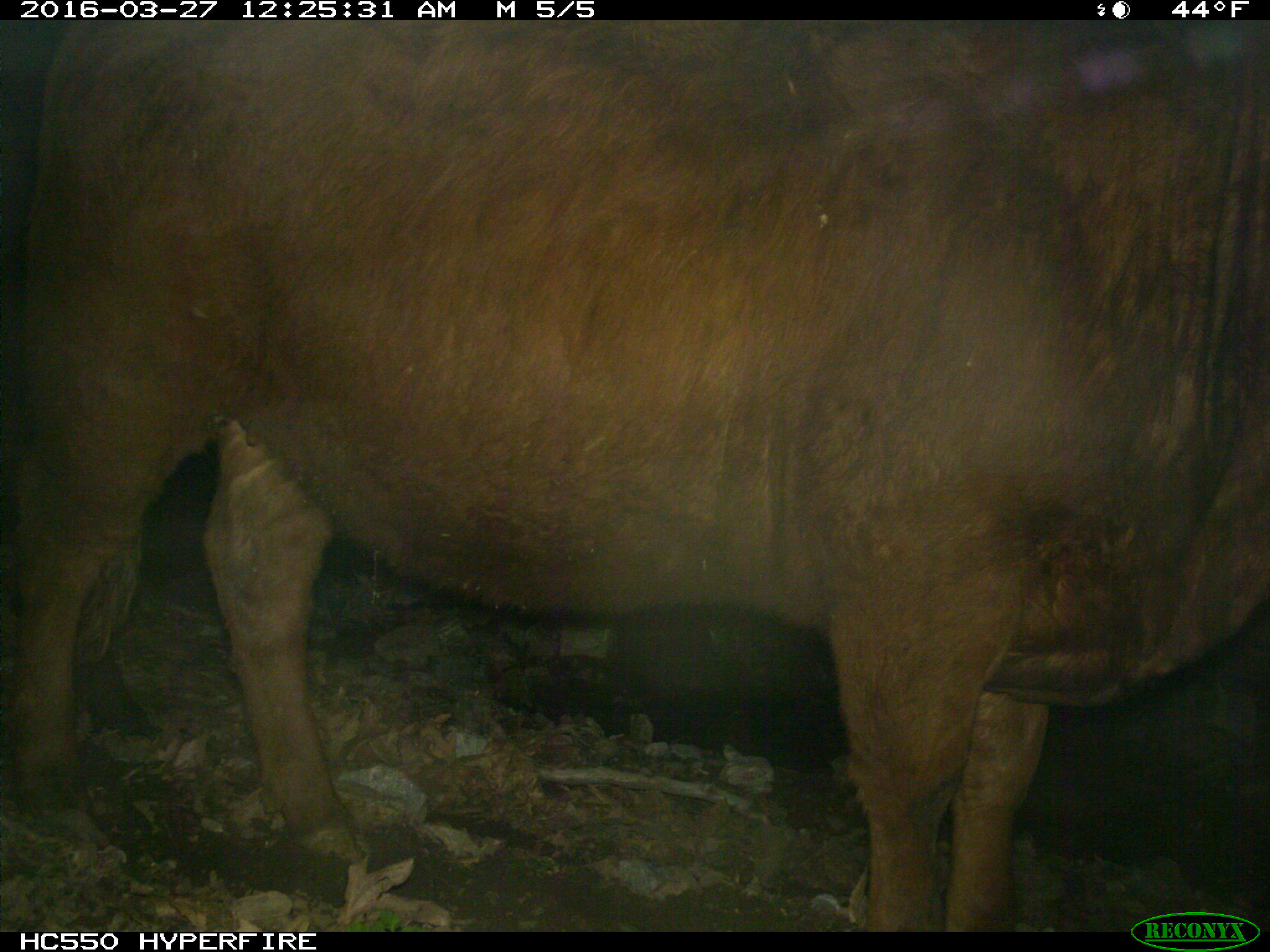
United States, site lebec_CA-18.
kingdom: Animalia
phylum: Chordata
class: Mammalia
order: Artiodactyla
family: Bovidae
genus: Bos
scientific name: Bos taurus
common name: domestic cow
Bos taurus (domestic cow).